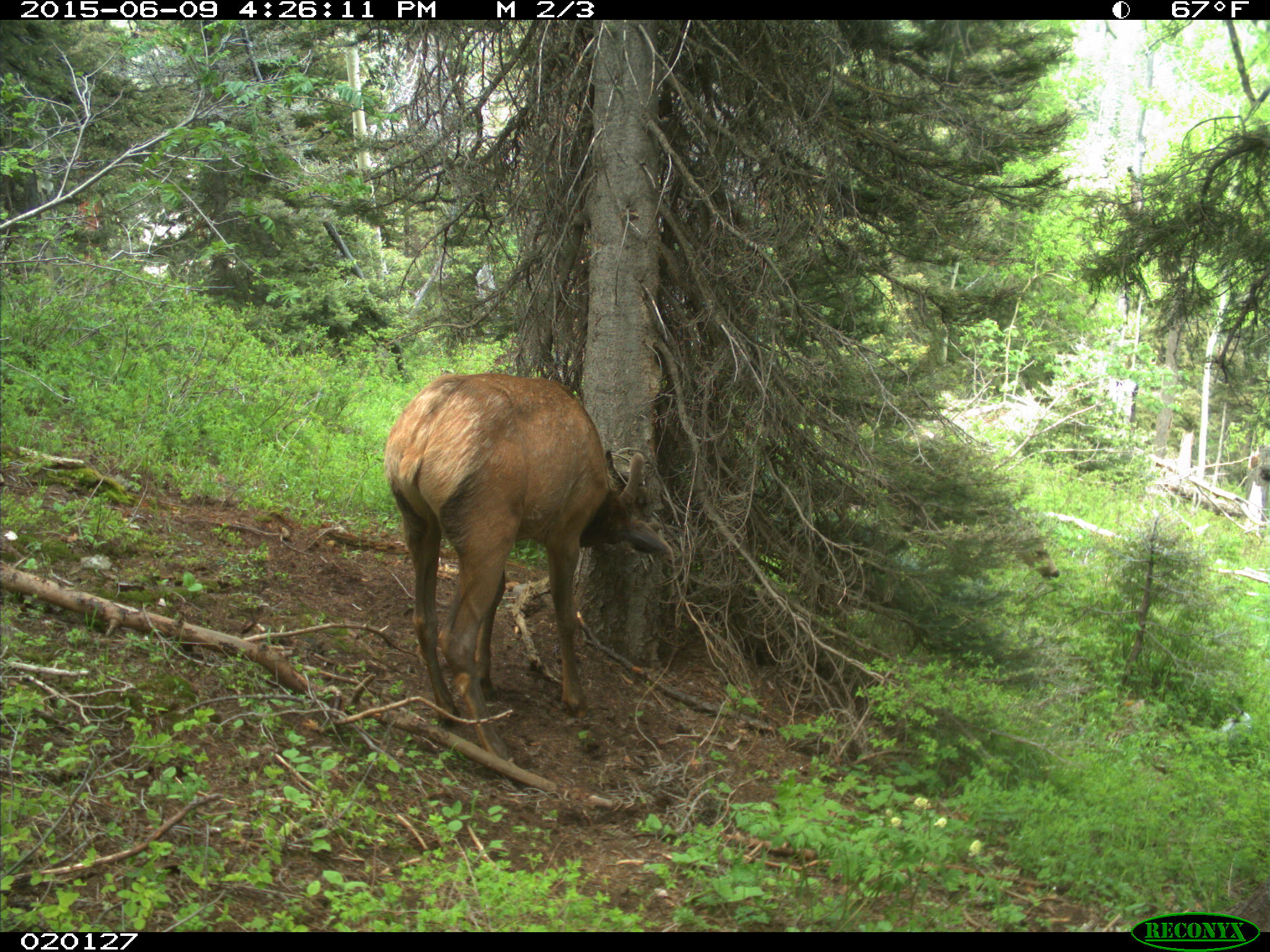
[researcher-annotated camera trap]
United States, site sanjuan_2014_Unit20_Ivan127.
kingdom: Animalia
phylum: Chordata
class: Mammalia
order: Artiodactyla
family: Cervidae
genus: Cervus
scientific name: Cervus elaphus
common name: red deer